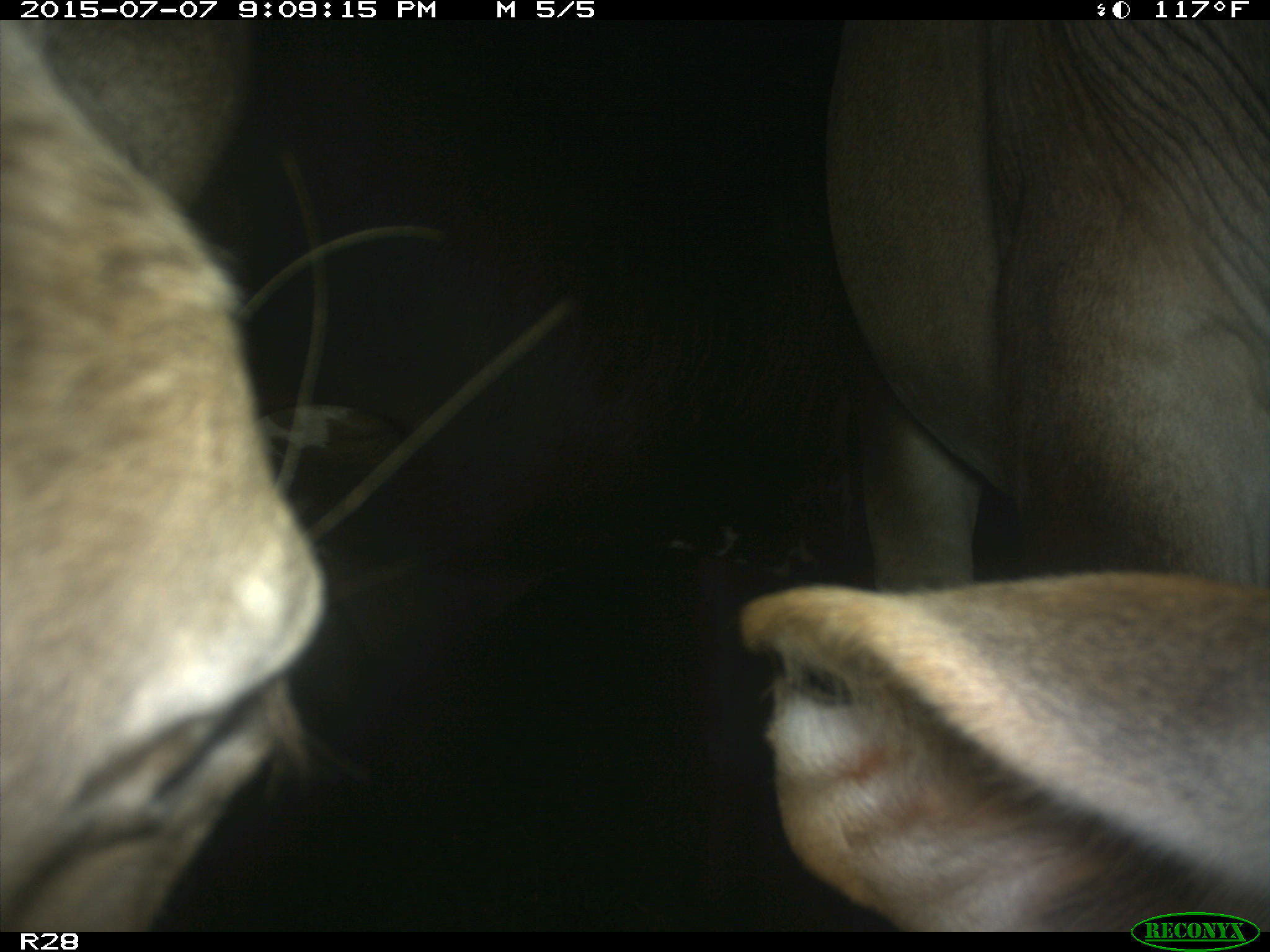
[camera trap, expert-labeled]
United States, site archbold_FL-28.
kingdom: Animalia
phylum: Chordata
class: Mammalia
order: Artiodactyla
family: Bovidae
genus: Bos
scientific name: Bos taurus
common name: domestic cow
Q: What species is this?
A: Bos taurus (domestic cow).